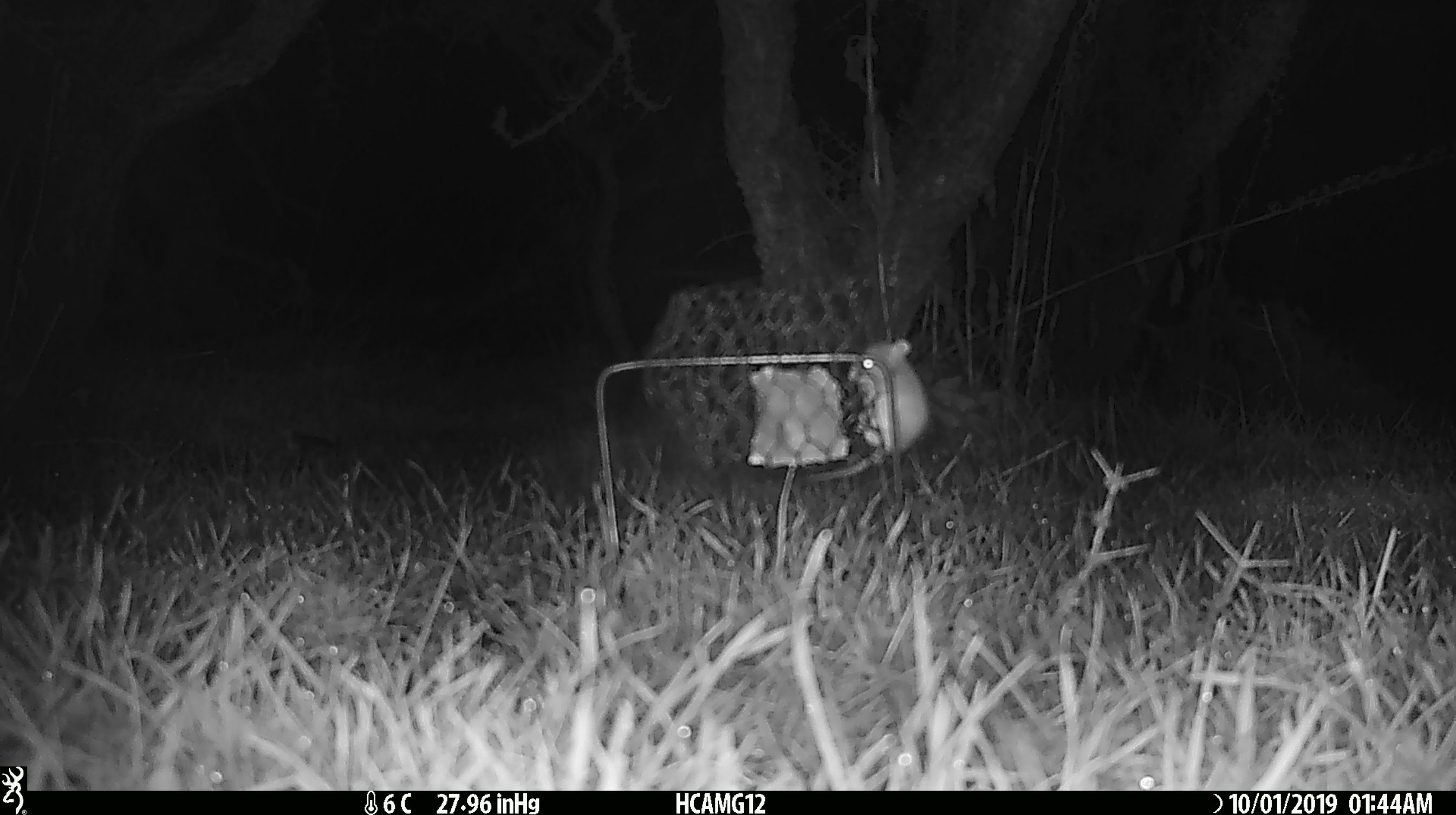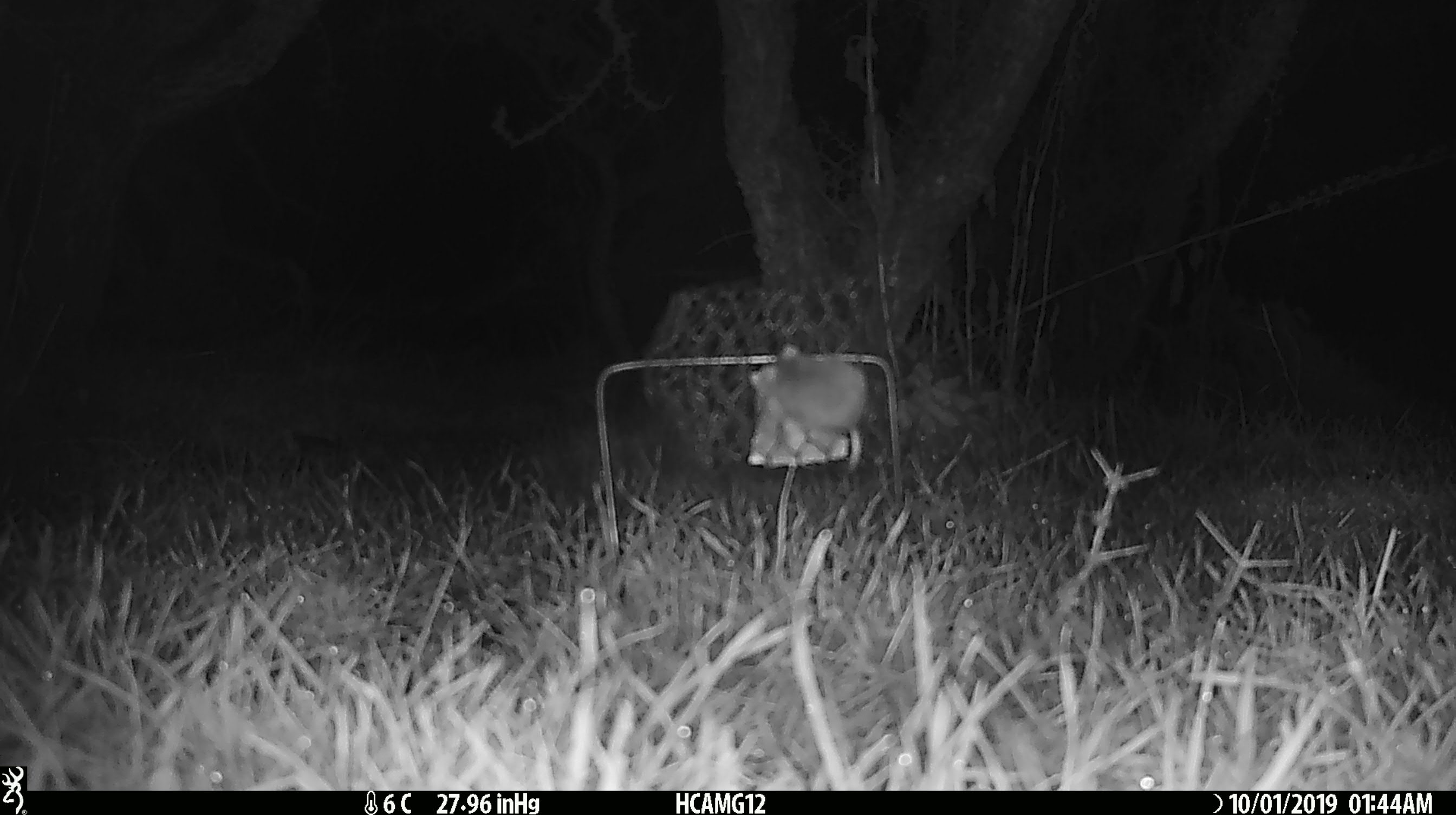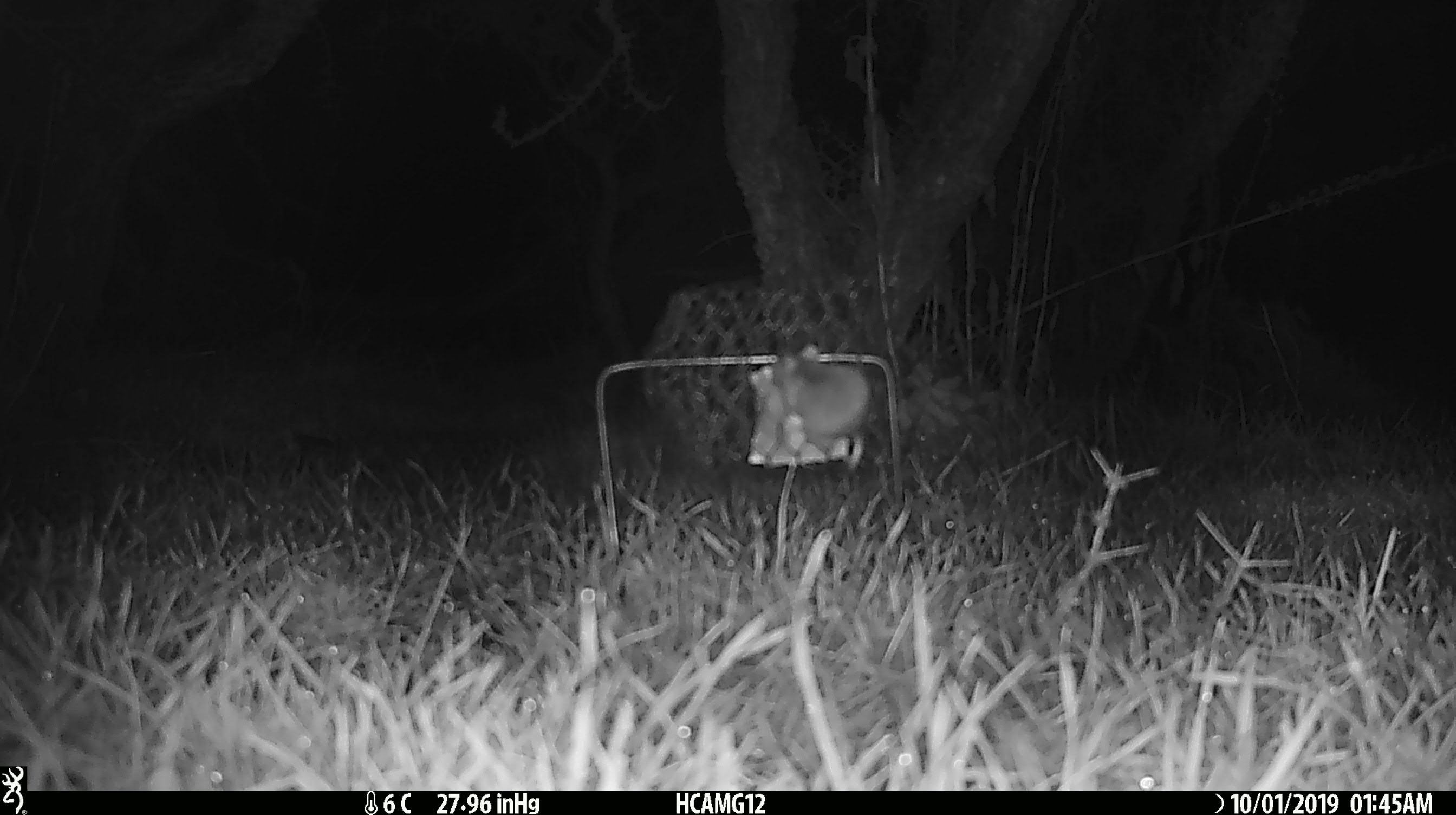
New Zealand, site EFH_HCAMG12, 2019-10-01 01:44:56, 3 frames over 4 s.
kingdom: Animalia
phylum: Chordata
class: Mammalia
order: Rodentia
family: Muridae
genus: Mus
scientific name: Mus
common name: mouse